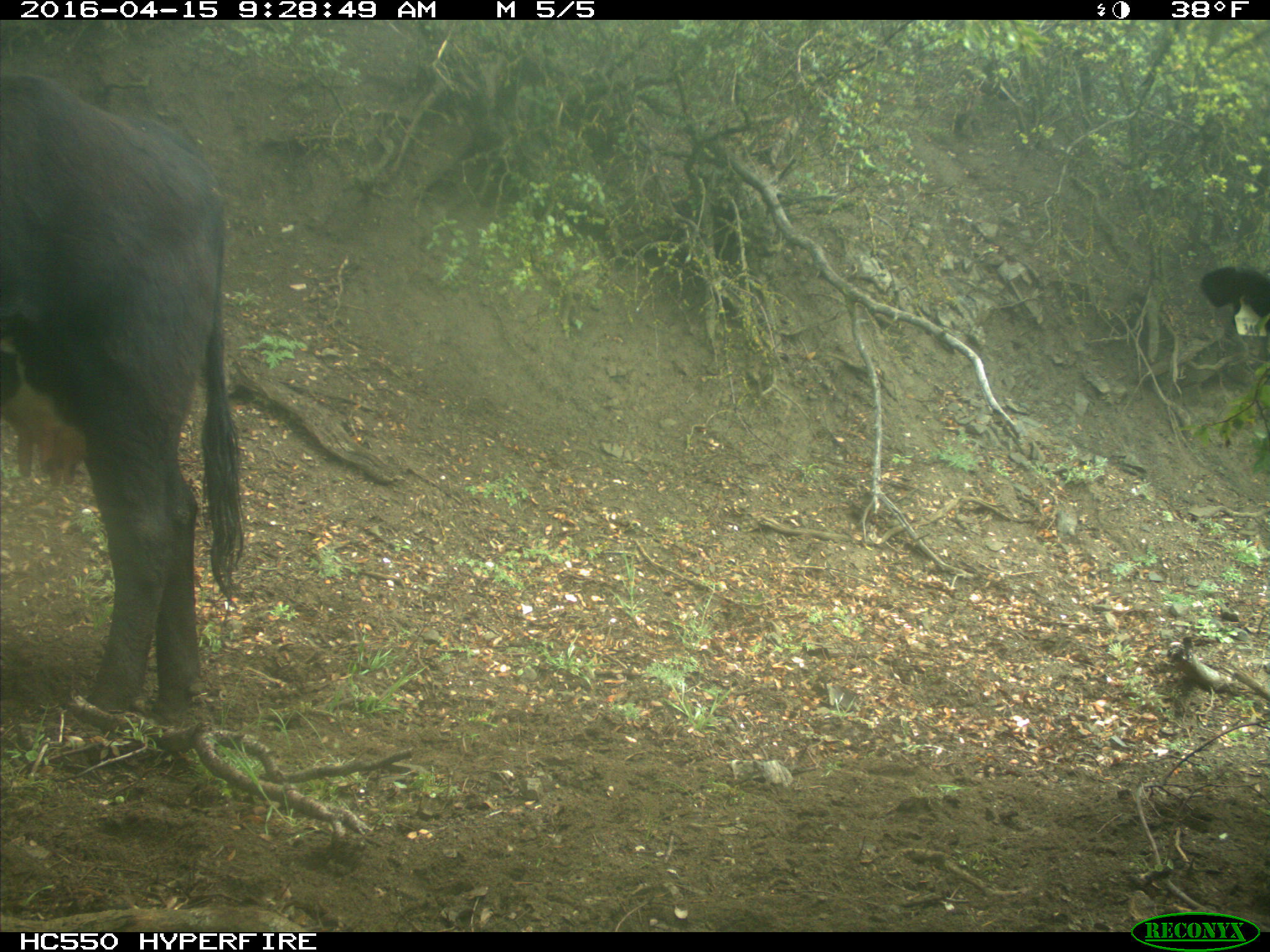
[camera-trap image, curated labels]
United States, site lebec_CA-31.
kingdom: Animalia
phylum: Chordata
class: Mammalia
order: Artiodactyla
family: Bovidae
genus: Bos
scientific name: Bos taurus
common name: domestic cow